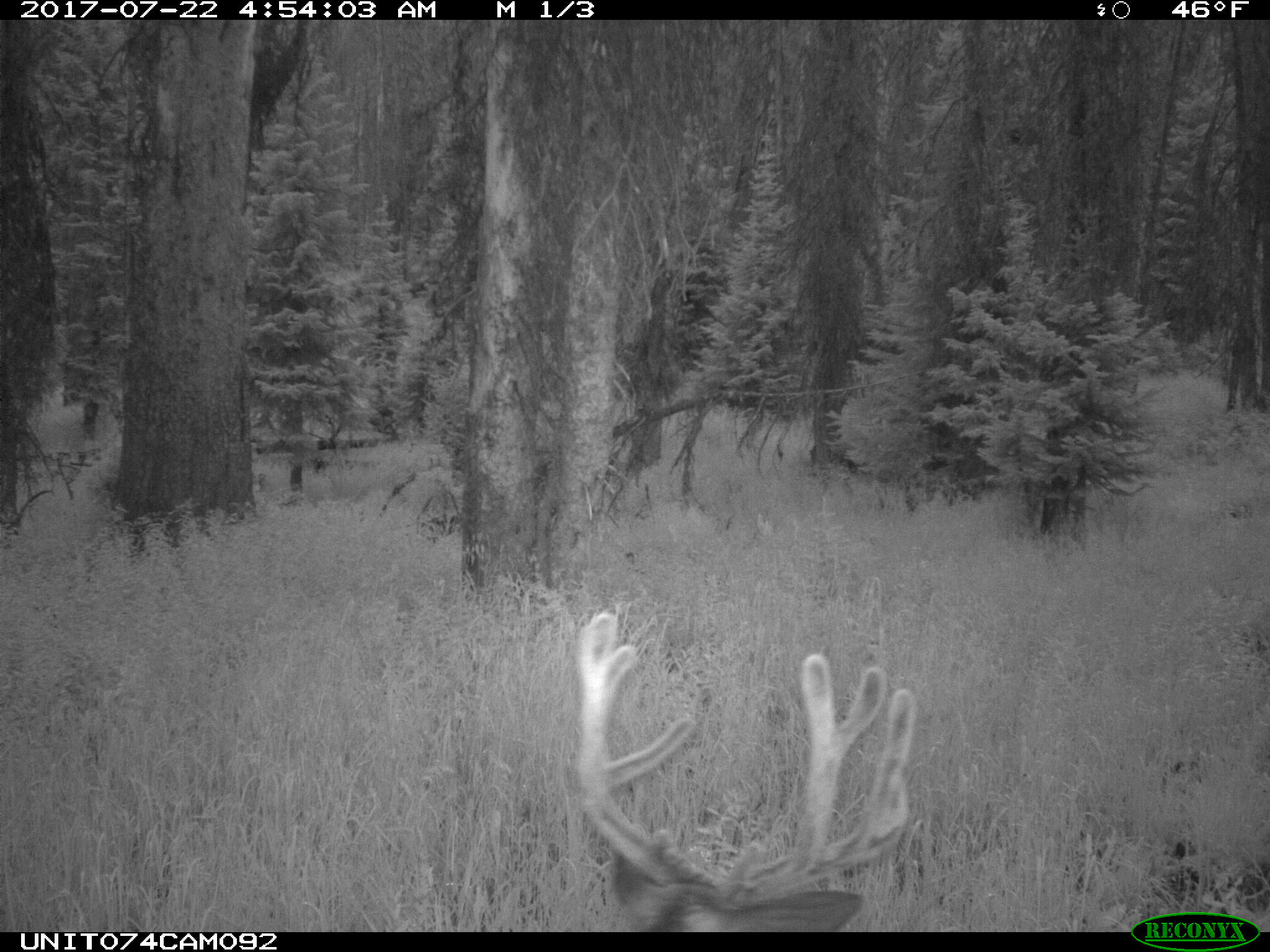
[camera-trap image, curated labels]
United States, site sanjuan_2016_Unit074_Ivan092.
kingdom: Animalia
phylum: Chordata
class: Mammalia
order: Artiodactyla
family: Cervidae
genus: Odocoileus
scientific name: Odocoileus hemionus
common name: mule deer